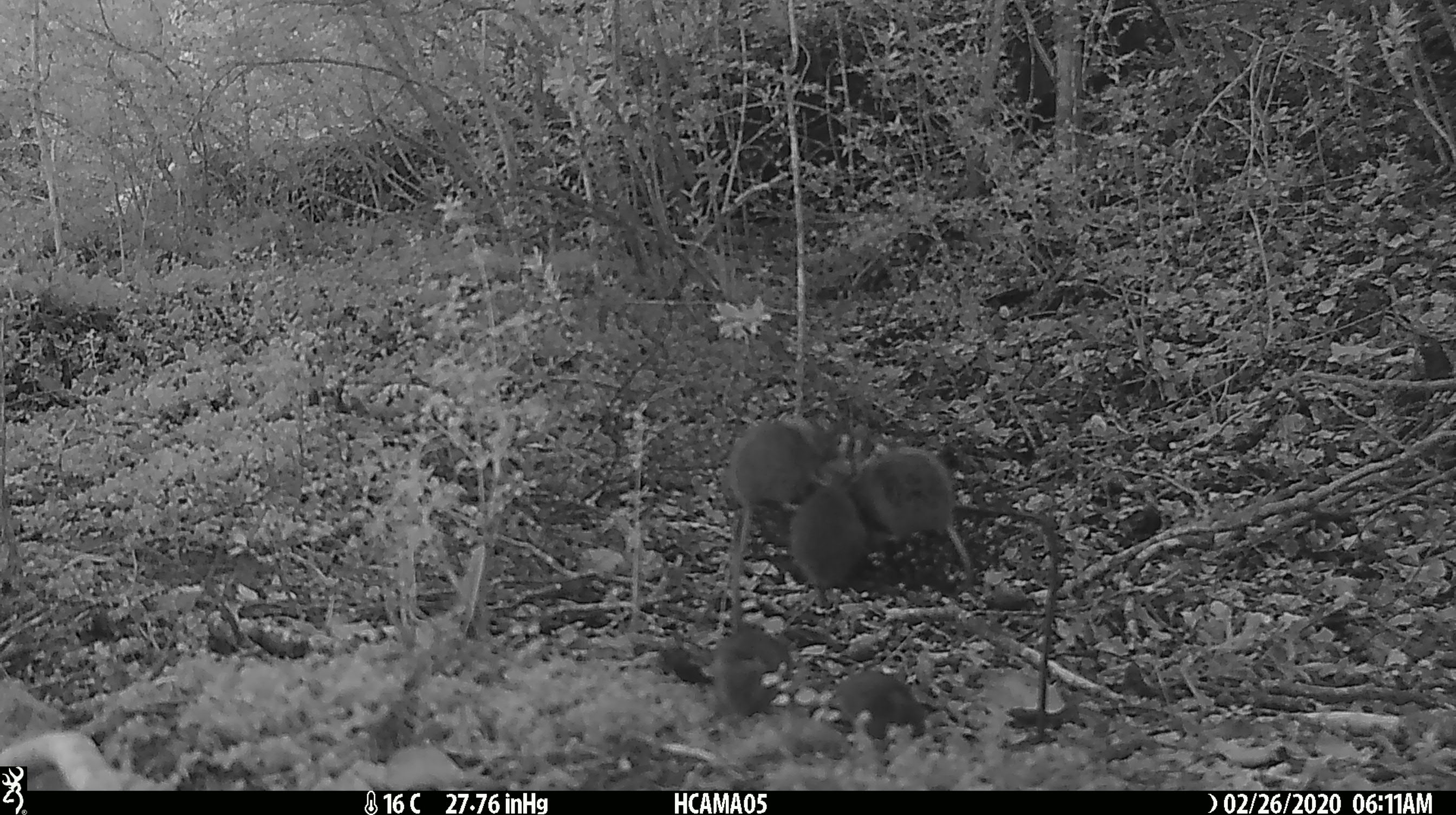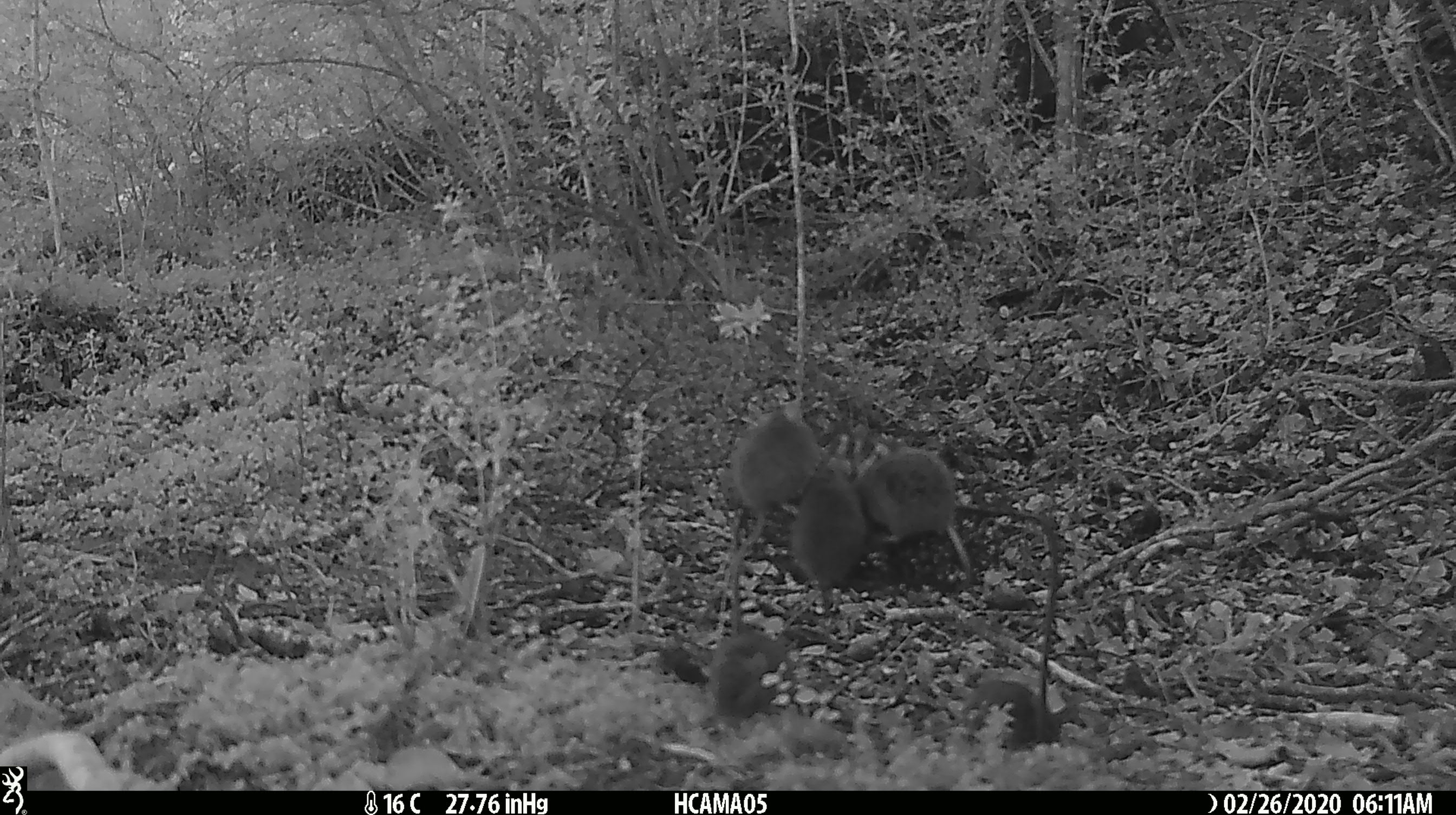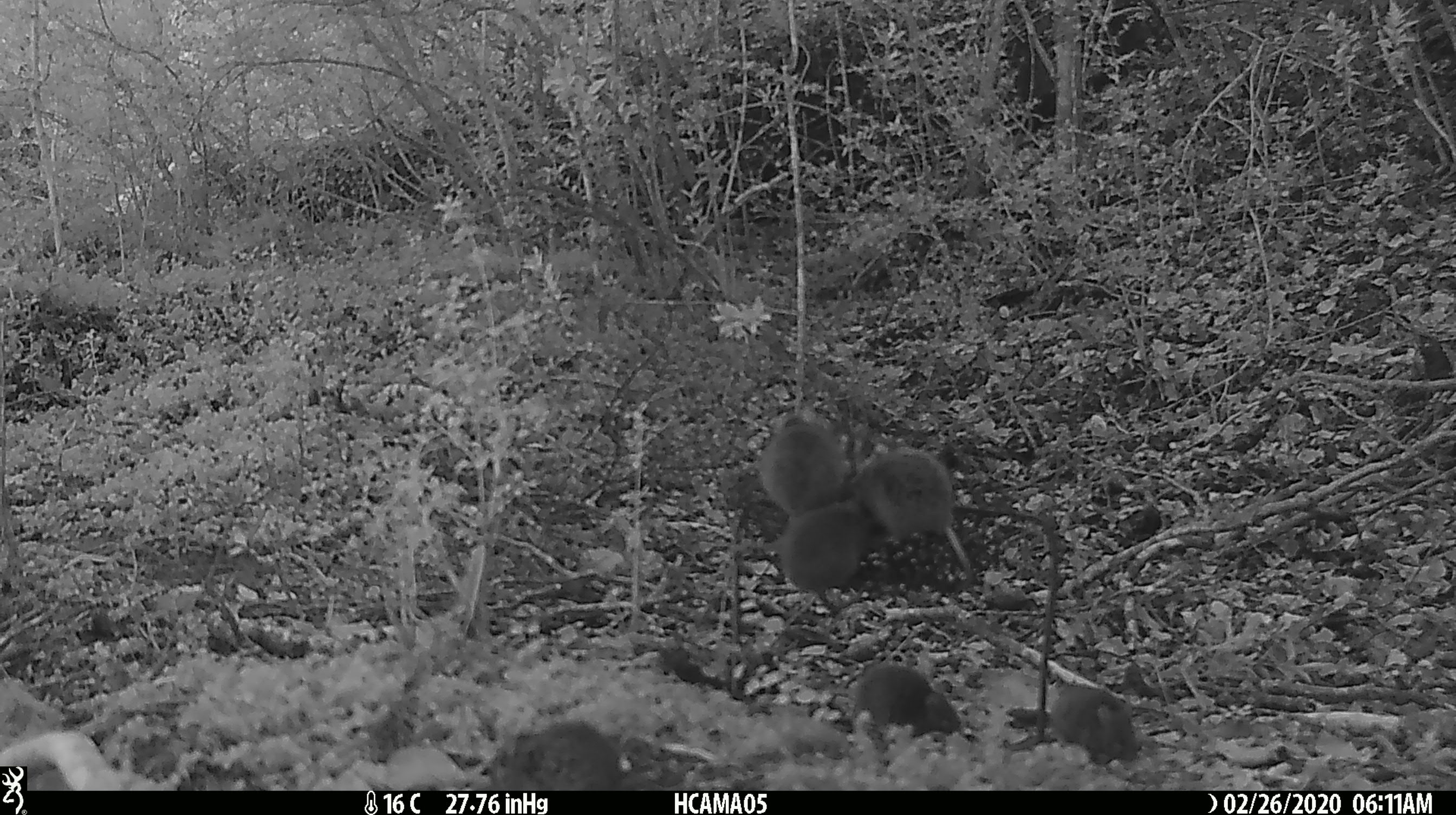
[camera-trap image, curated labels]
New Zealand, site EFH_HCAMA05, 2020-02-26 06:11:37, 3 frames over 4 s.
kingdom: Animalia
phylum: Chordata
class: Mammalia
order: Rodentia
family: Muridae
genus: Mus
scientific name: Mus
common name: mouse